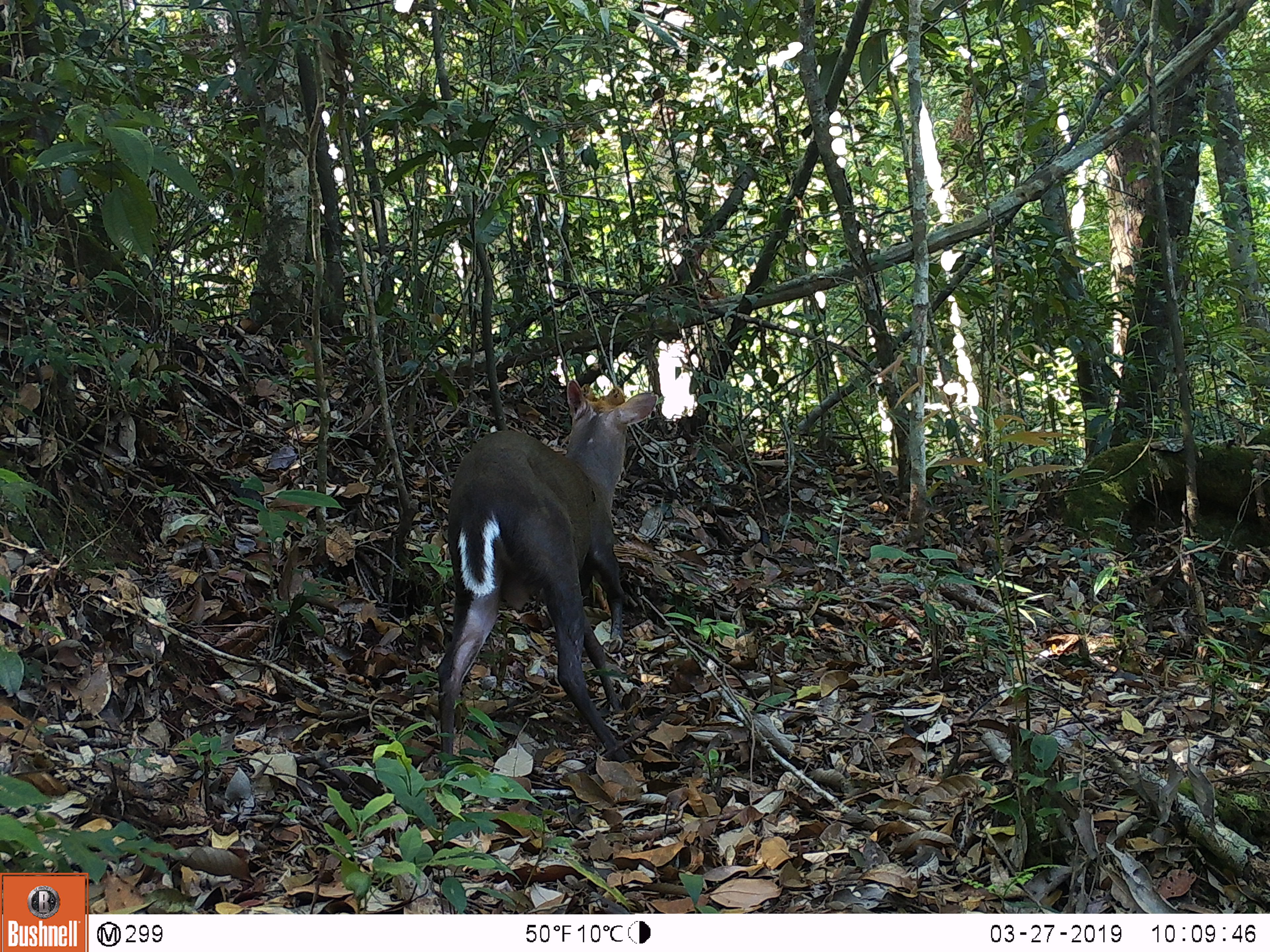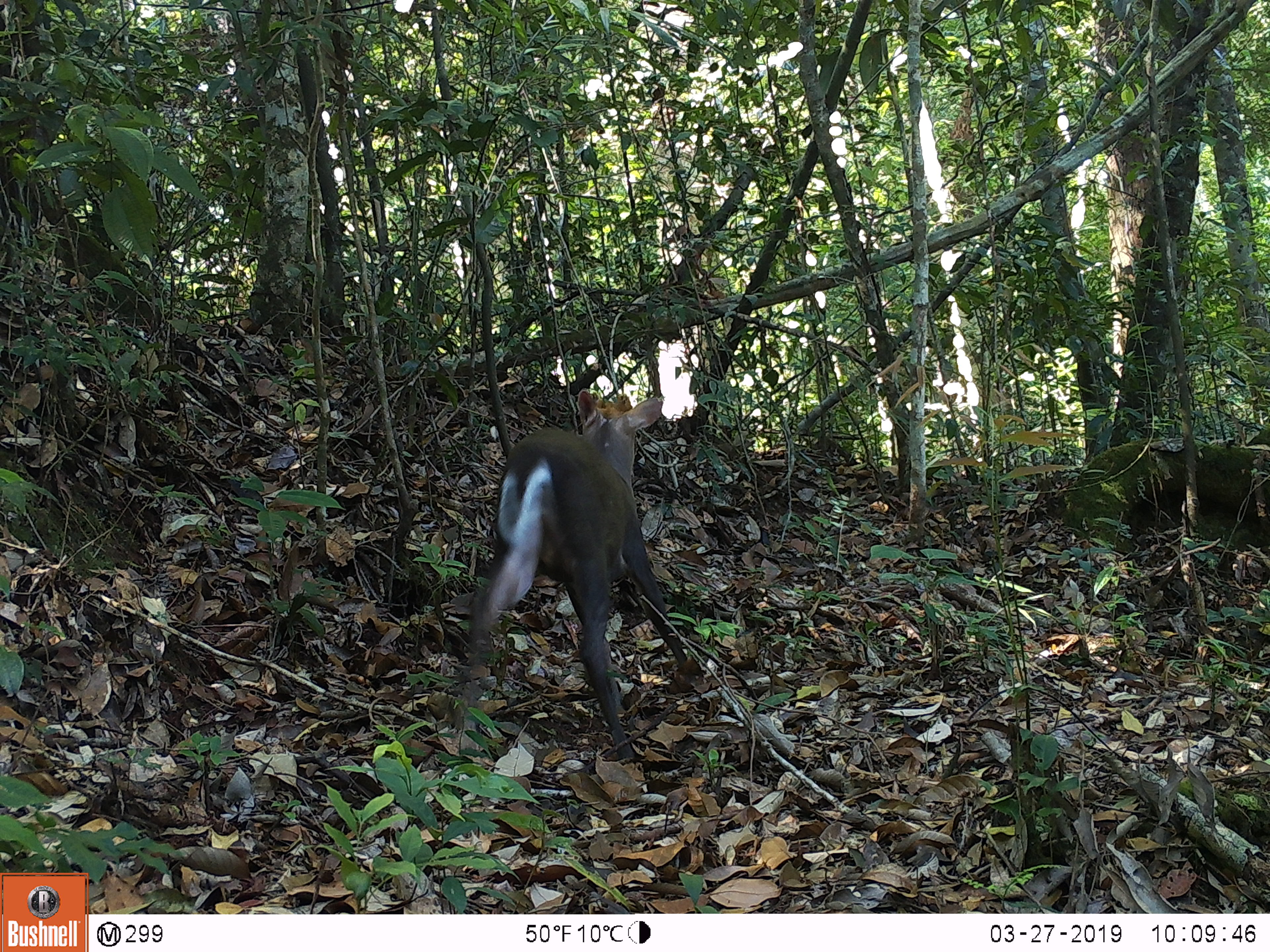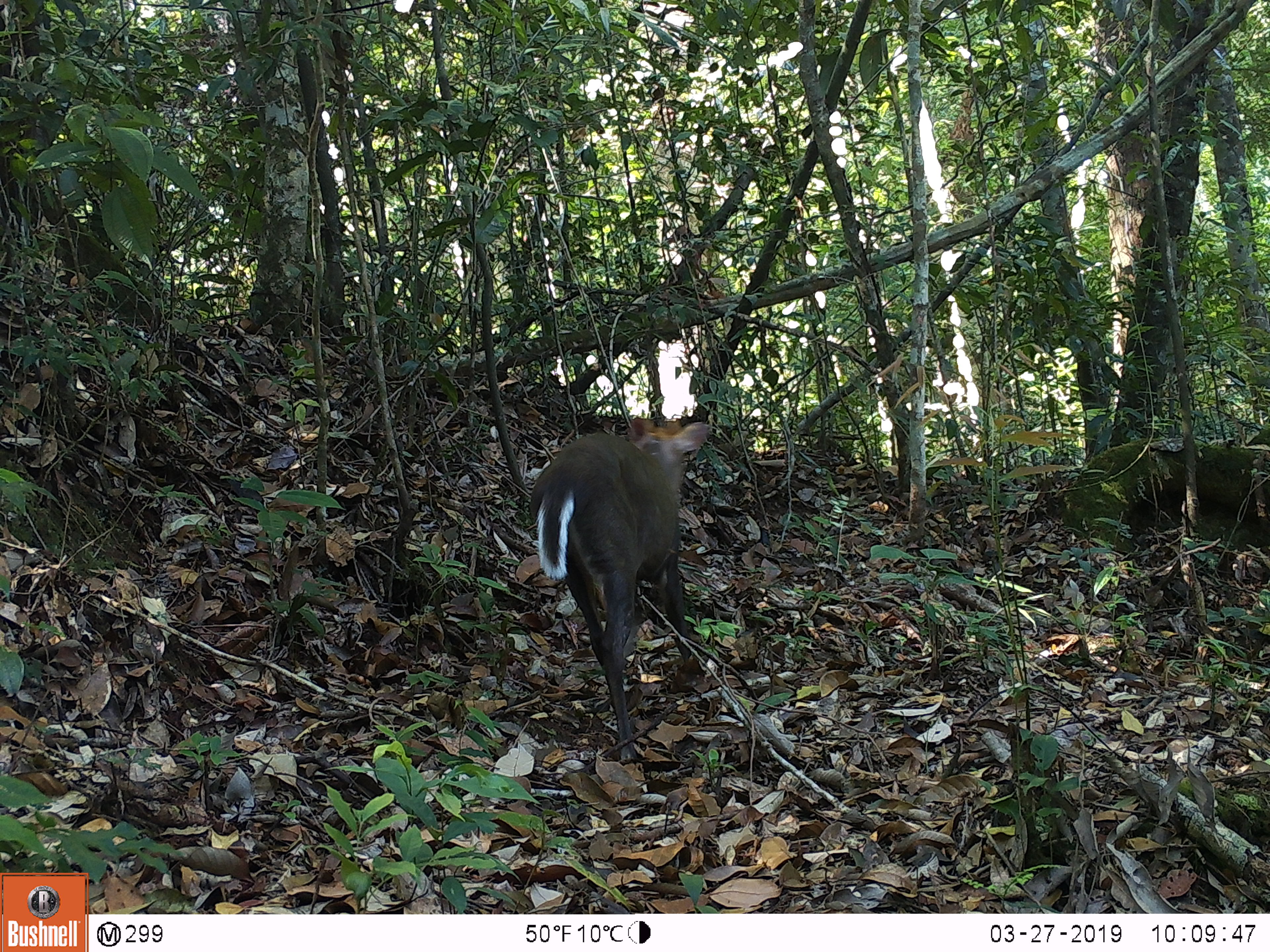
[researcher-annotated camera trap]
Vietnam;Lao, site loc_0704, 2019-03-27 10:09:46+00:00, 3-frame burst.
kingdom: Animalia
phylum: Chordata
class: Mammalia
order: Artiodactyla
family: Cervidae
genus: Muntiacus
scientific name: Muntiacus rooseveltorum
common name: roosevelt's muntjac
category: roosevelts muntjac group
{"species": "roosevelts muntjac group (roosevelt's muntjac) (Muntiacus rooseveltorum)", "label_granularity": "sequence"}